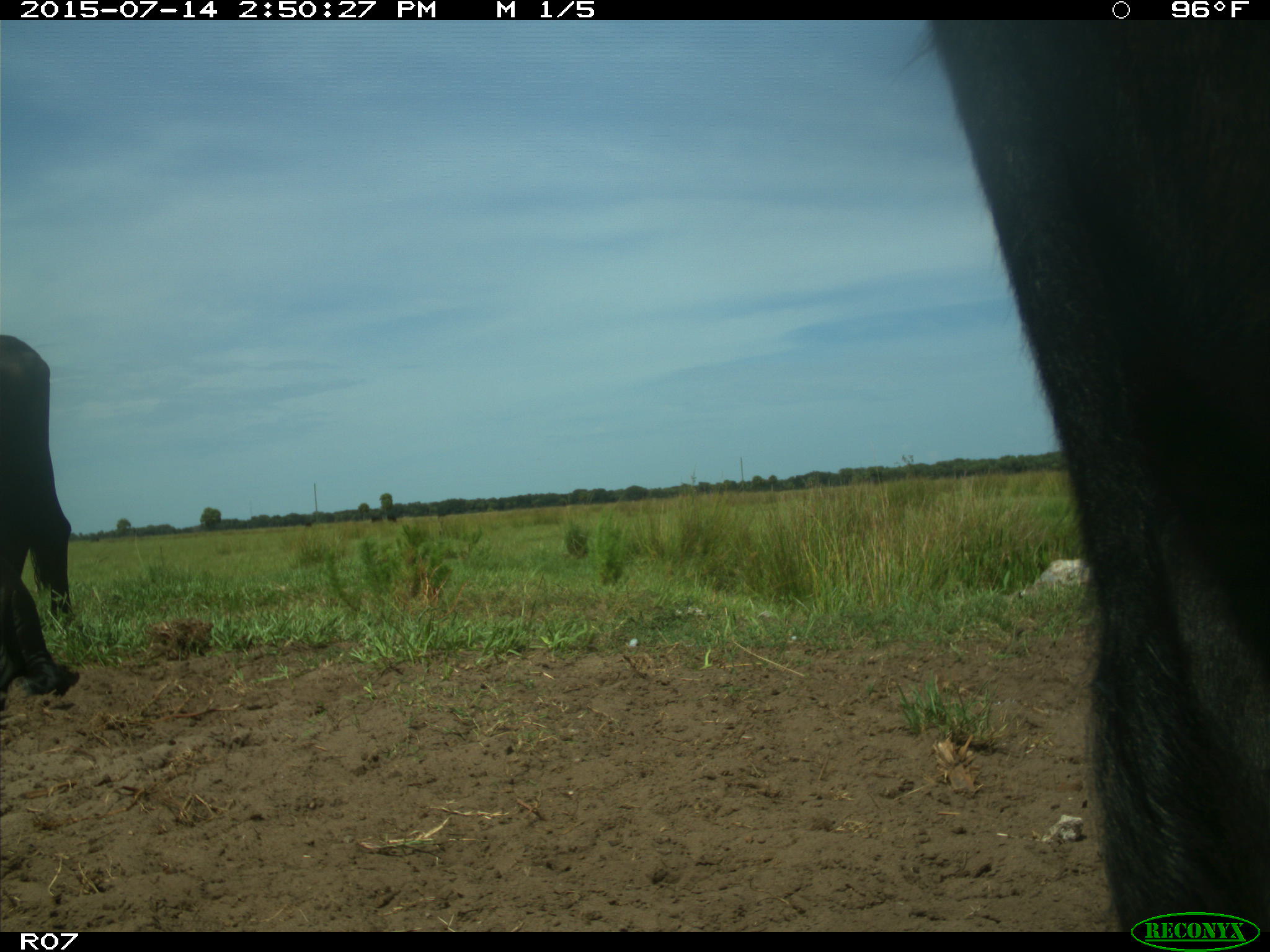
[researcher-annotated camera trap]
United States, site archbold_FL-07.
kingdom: Animalia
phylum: Chordata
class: Mammalia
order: Artiodactyla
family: Bovidae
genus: Bos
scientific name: Bos taurus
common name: domestic cow